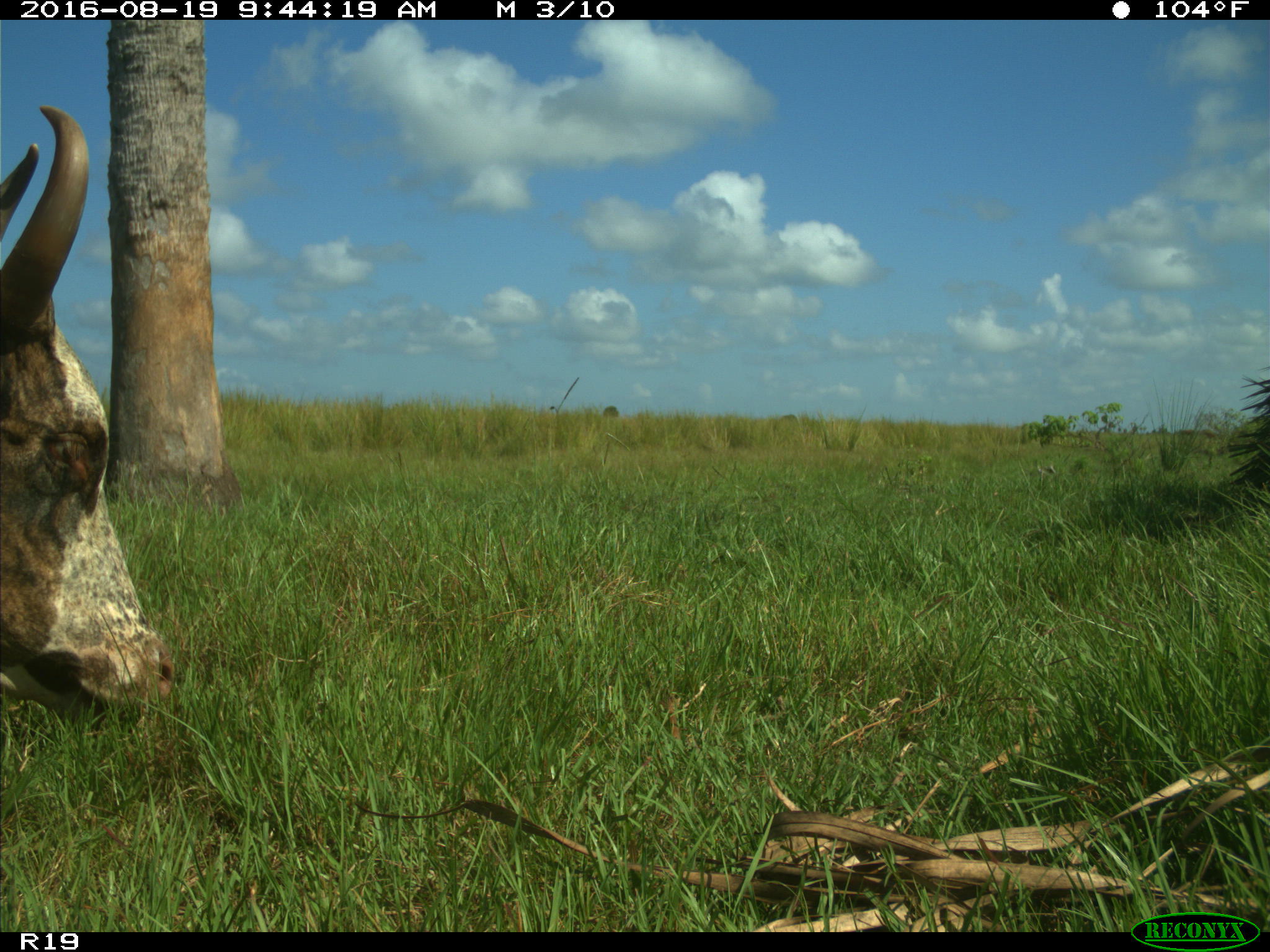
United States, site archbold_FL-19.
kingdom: Animalia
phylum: Chordata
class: Mammalia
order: Artiodactyla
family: Bovidae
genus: Bos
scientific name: Bos taurus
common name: domestic cow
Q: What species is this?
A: Bos taurus (domestic cow).